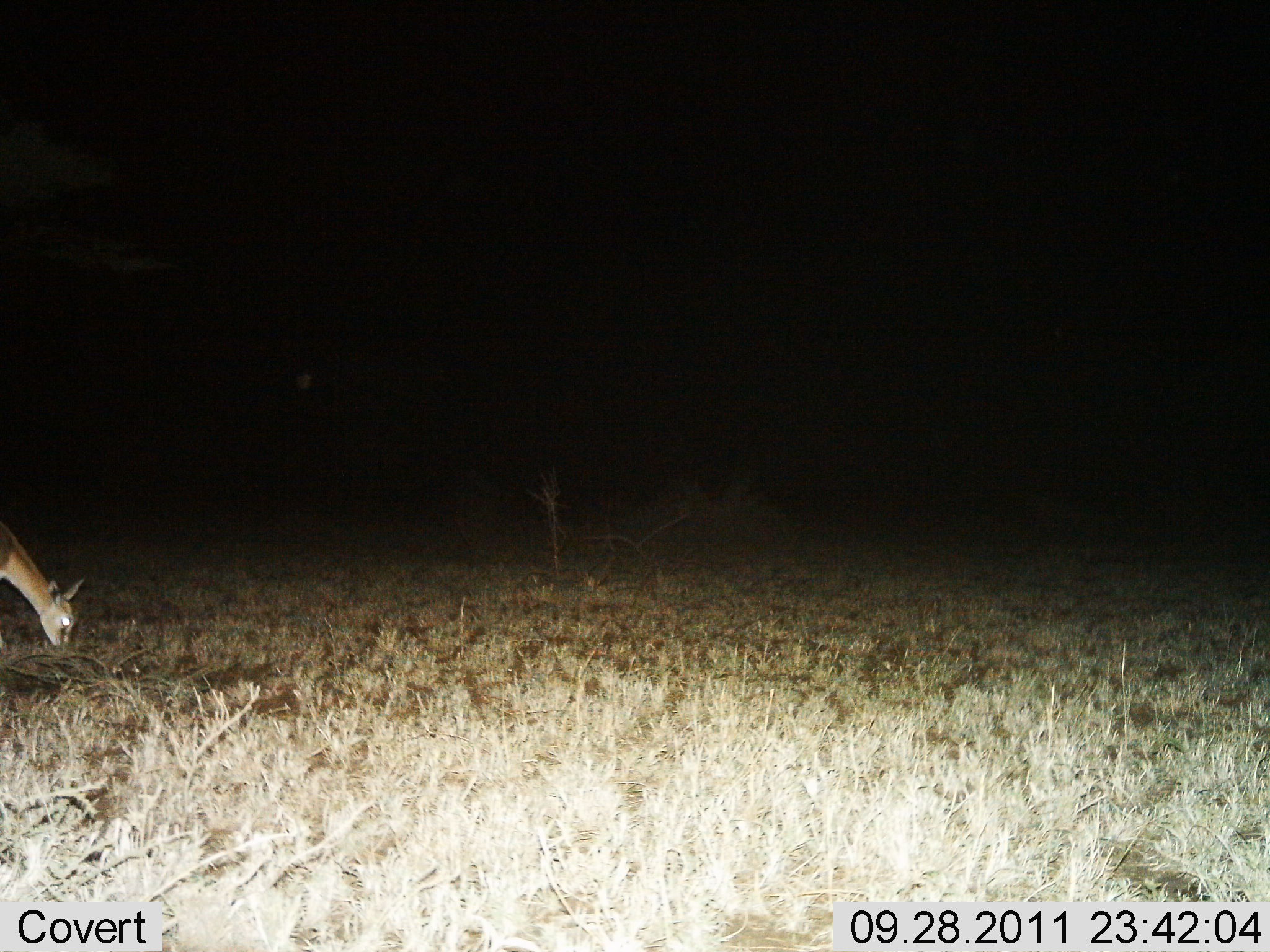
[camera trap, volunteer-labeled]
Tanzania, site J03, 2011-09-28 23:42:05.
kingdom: Animalia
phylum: Chordata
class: Mammalia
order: Artiodactyla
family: Bovidae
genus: Eudorcas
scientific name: Eudorcas thomsonii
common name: thomson's gazelle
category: gazellethomsons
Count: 1.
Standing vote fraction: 11%.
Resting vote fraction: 0%.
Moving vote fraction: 0%.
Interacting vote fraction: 0%.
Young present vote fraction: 0%.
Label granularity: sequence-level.